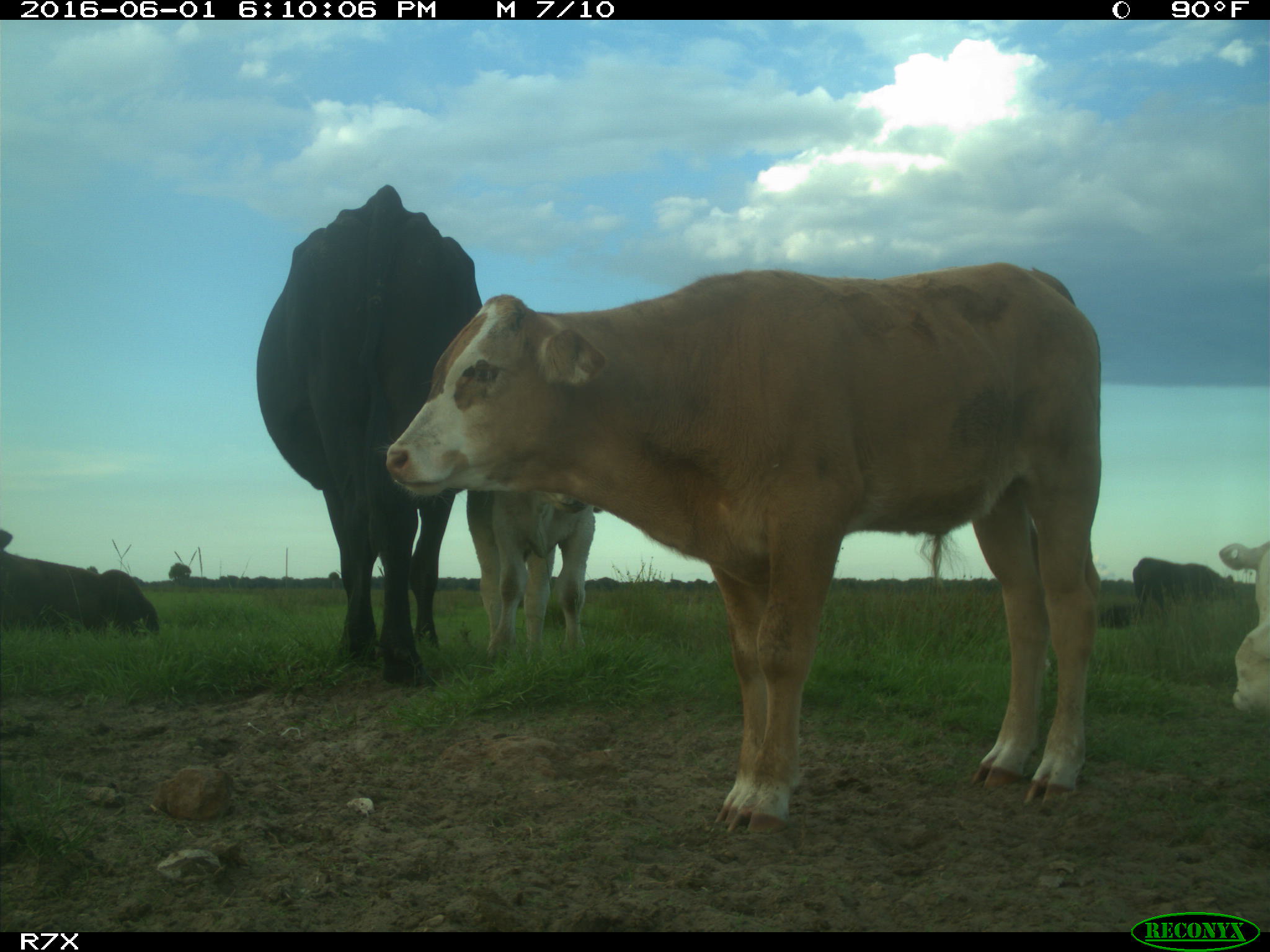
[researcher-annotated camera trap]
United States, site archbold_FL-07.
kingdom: Animalia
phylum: Chordata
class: Mammalia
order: Artiodactyla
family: Bovidae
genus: Bos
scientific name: Bos taurus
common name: domestic cow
Bos taurus (domestic cow).